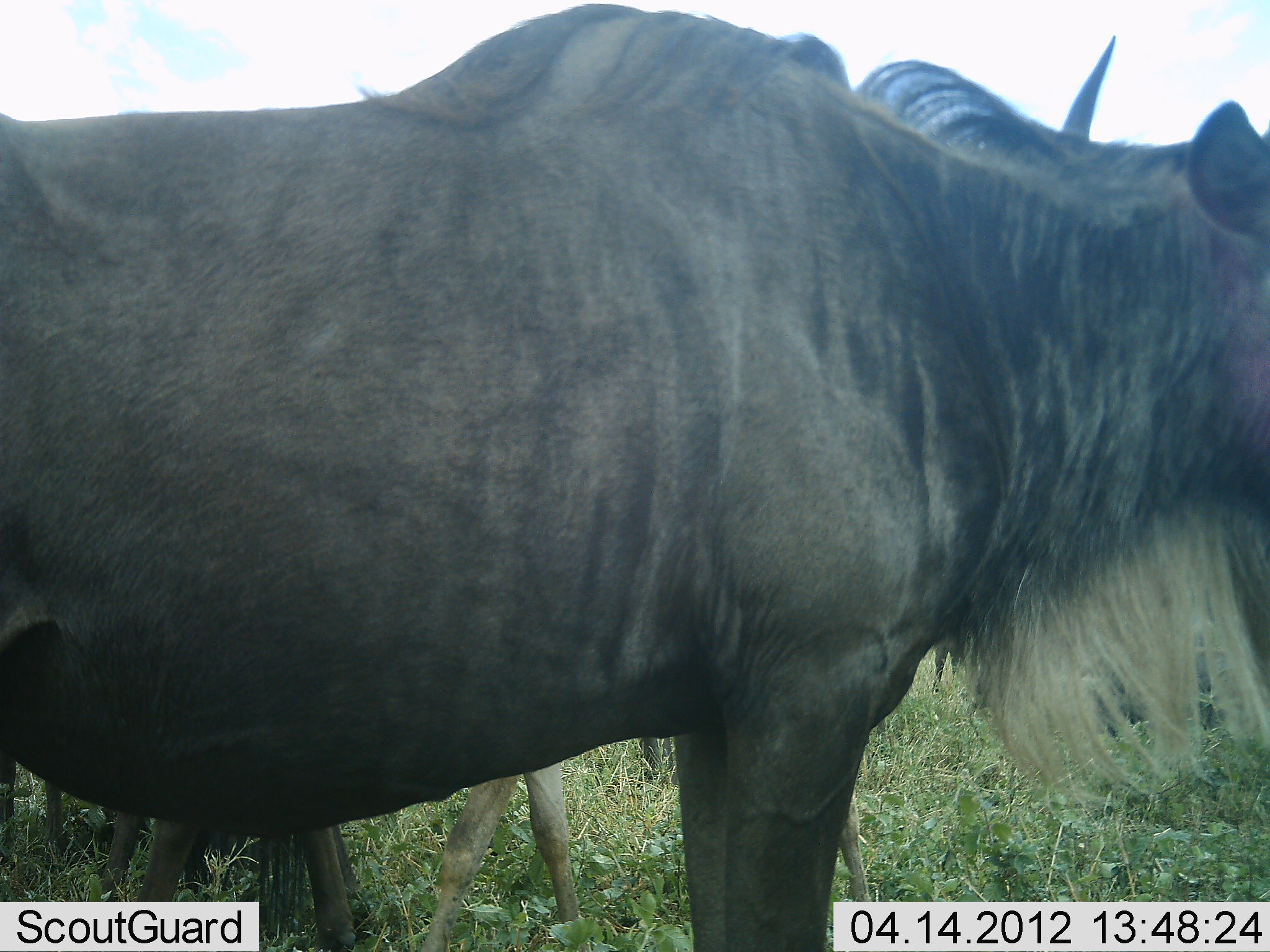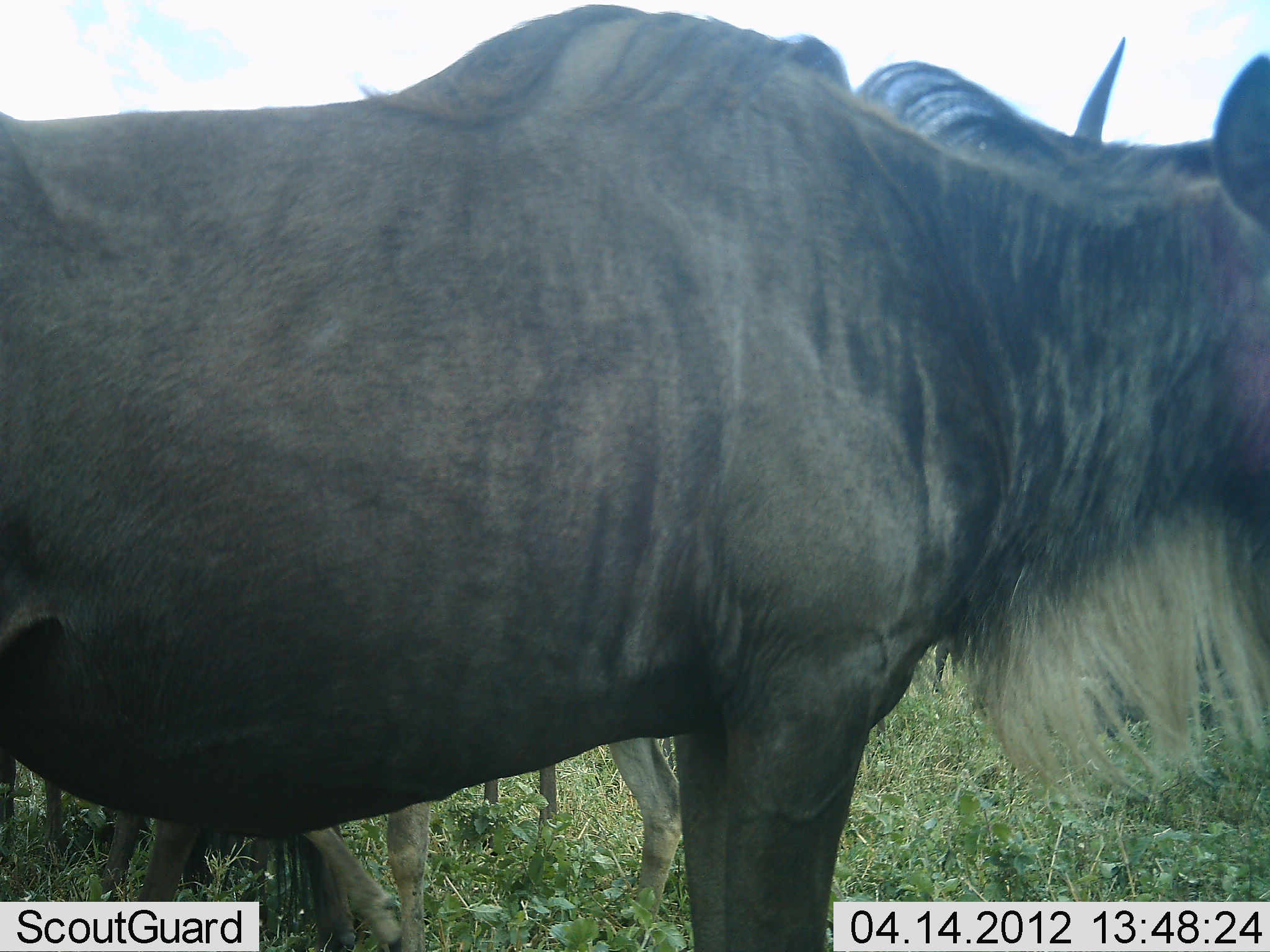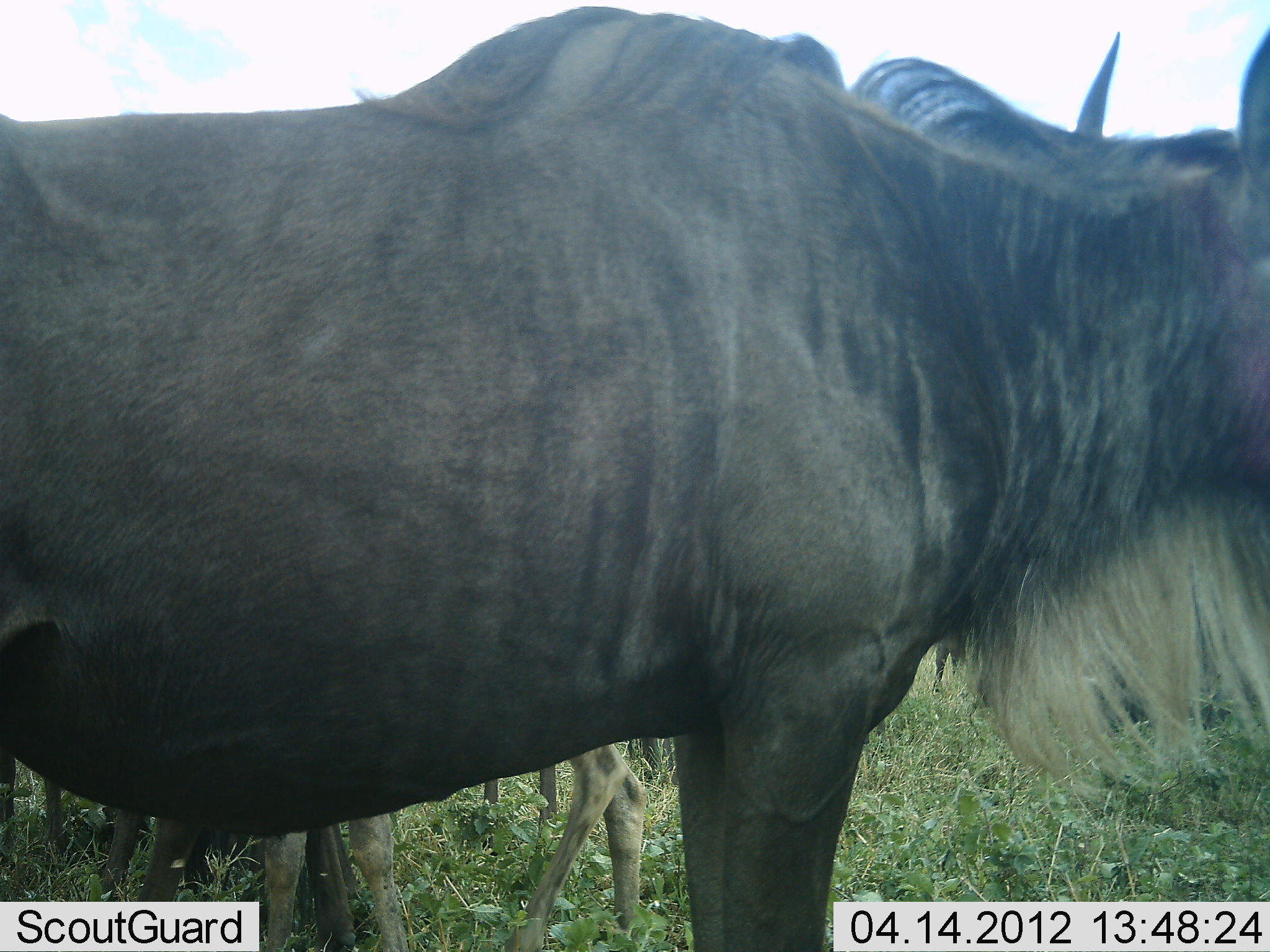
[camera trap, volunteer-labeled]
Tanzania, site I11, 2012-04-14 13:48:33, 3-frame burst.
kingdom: Animalia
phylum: Chordata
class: Mammalia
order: Artiodactyla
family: Bovidae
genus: Connochaetes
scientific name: Connochaetes taurinus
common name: blue wildebeest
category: wildebeest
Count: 3.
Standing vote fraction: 100%.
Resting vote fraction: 3%.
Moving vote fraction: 17%.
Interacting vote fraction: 0%.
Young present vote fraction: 34%.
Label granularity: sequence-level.